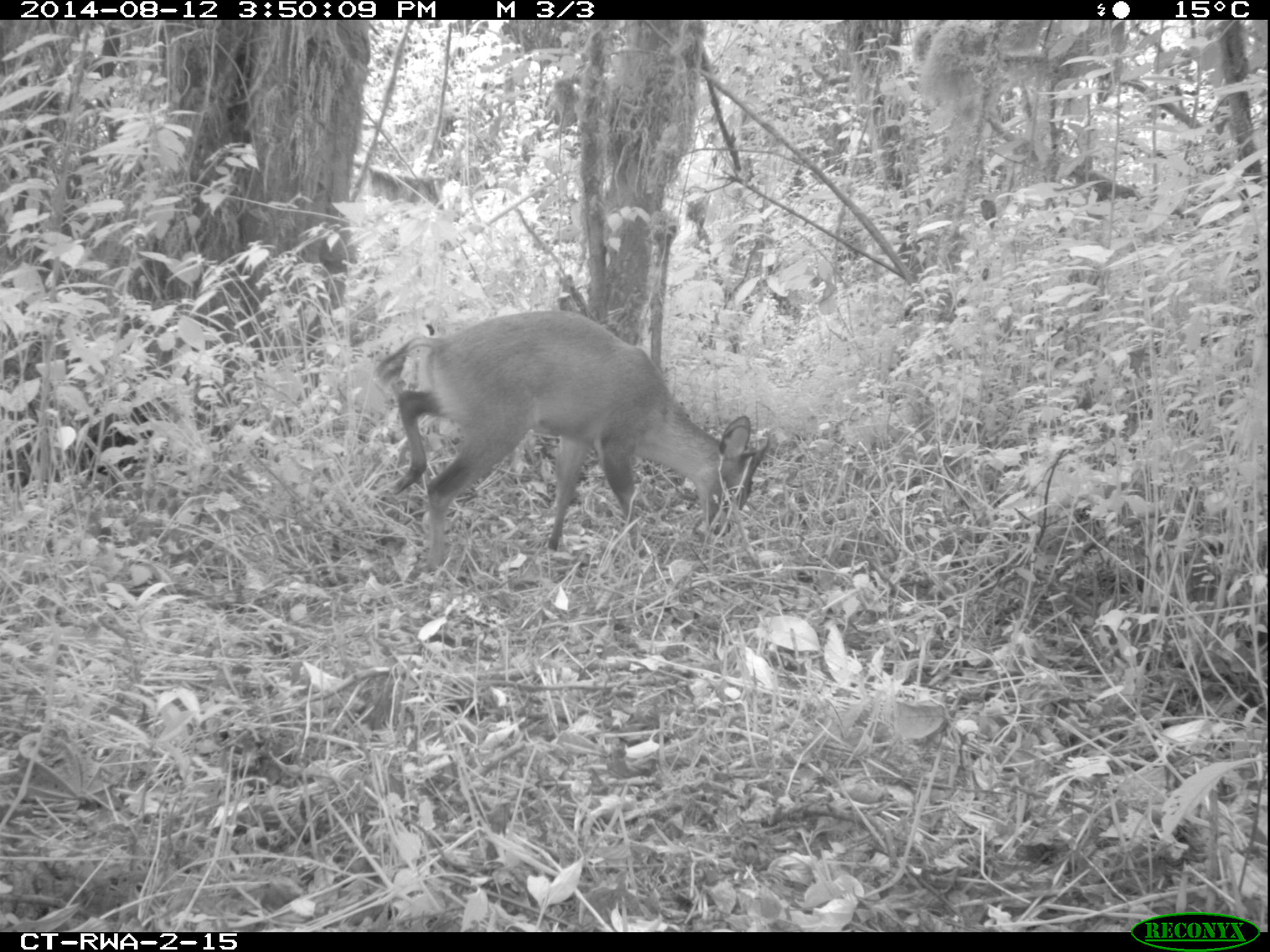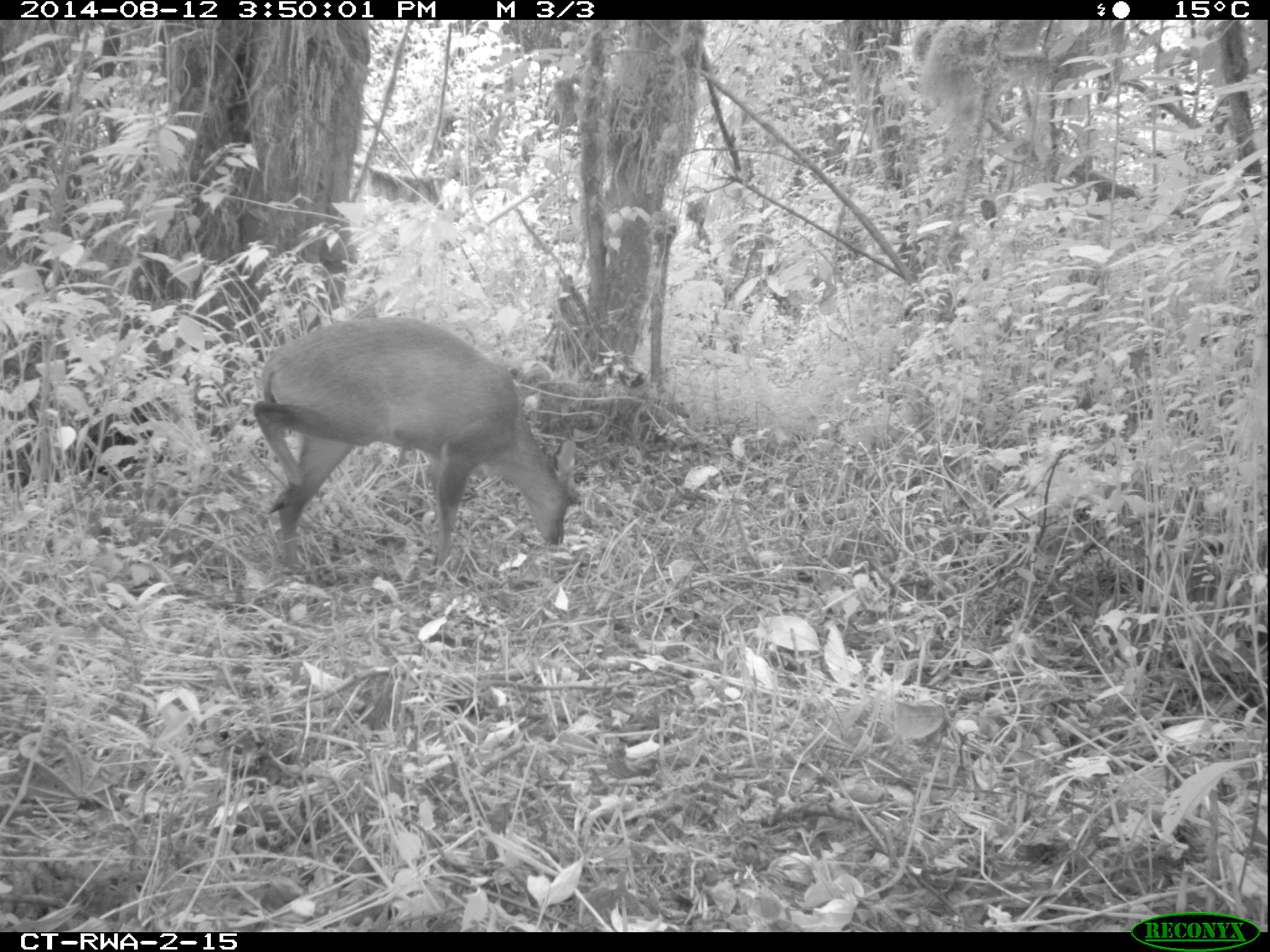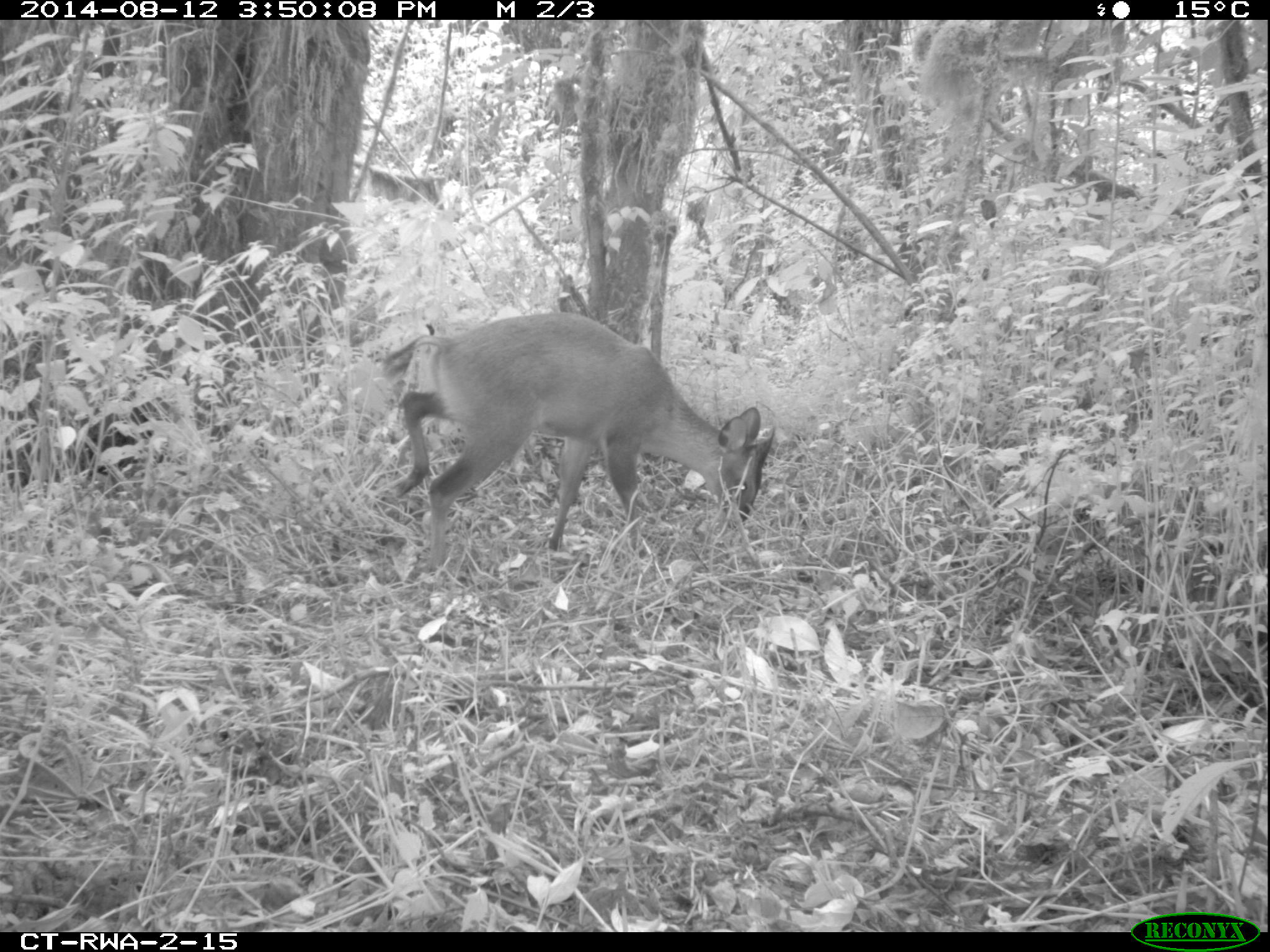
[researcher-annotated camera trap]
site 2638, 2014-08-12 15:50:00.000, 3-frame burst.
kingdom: Animalia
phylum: Chordata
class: Mammalia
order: Artiodactyla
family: Bovidae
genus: Cephalophus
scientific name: Cephalophus nigrifrons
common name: black-fronted duiker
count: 1